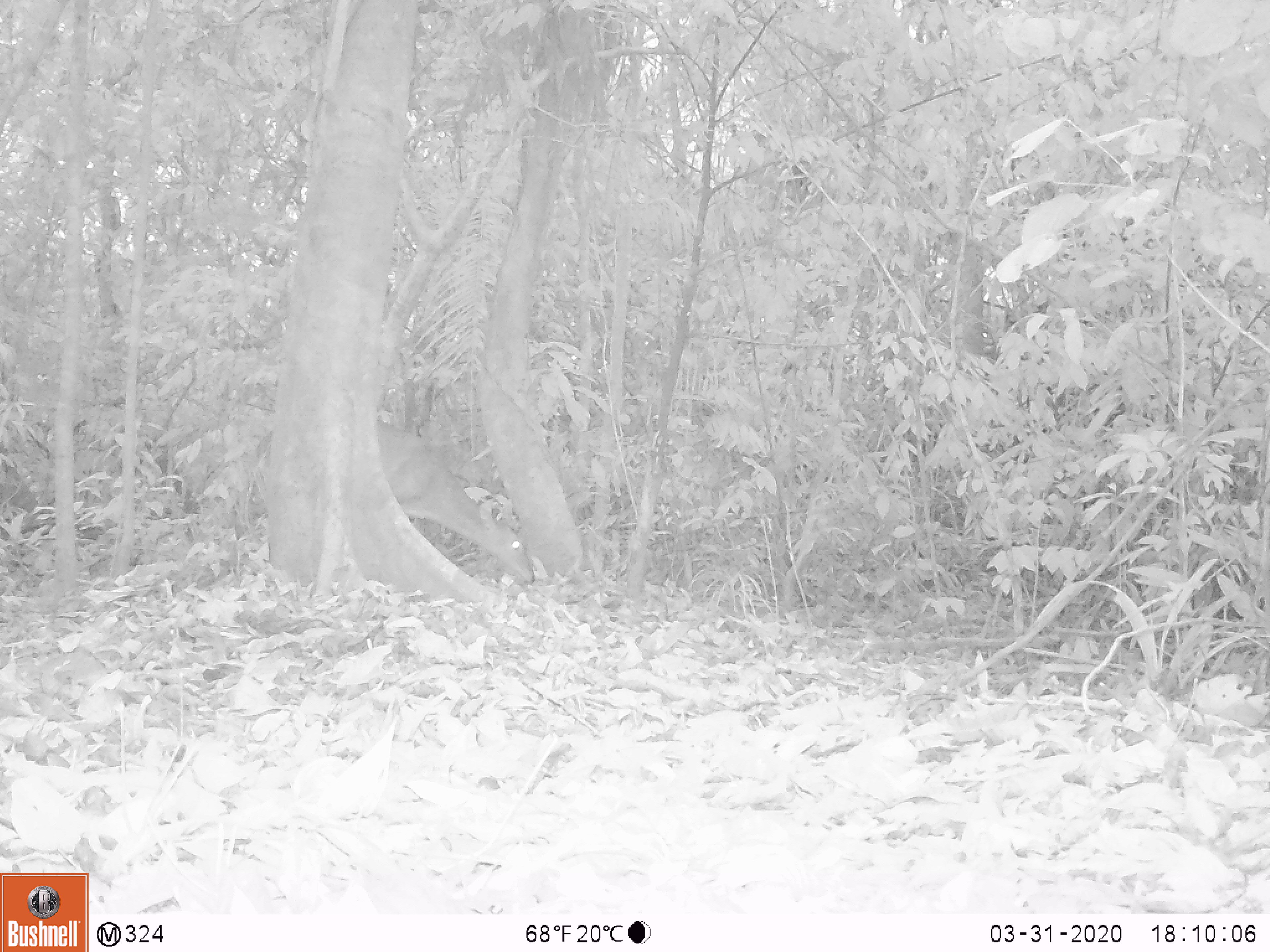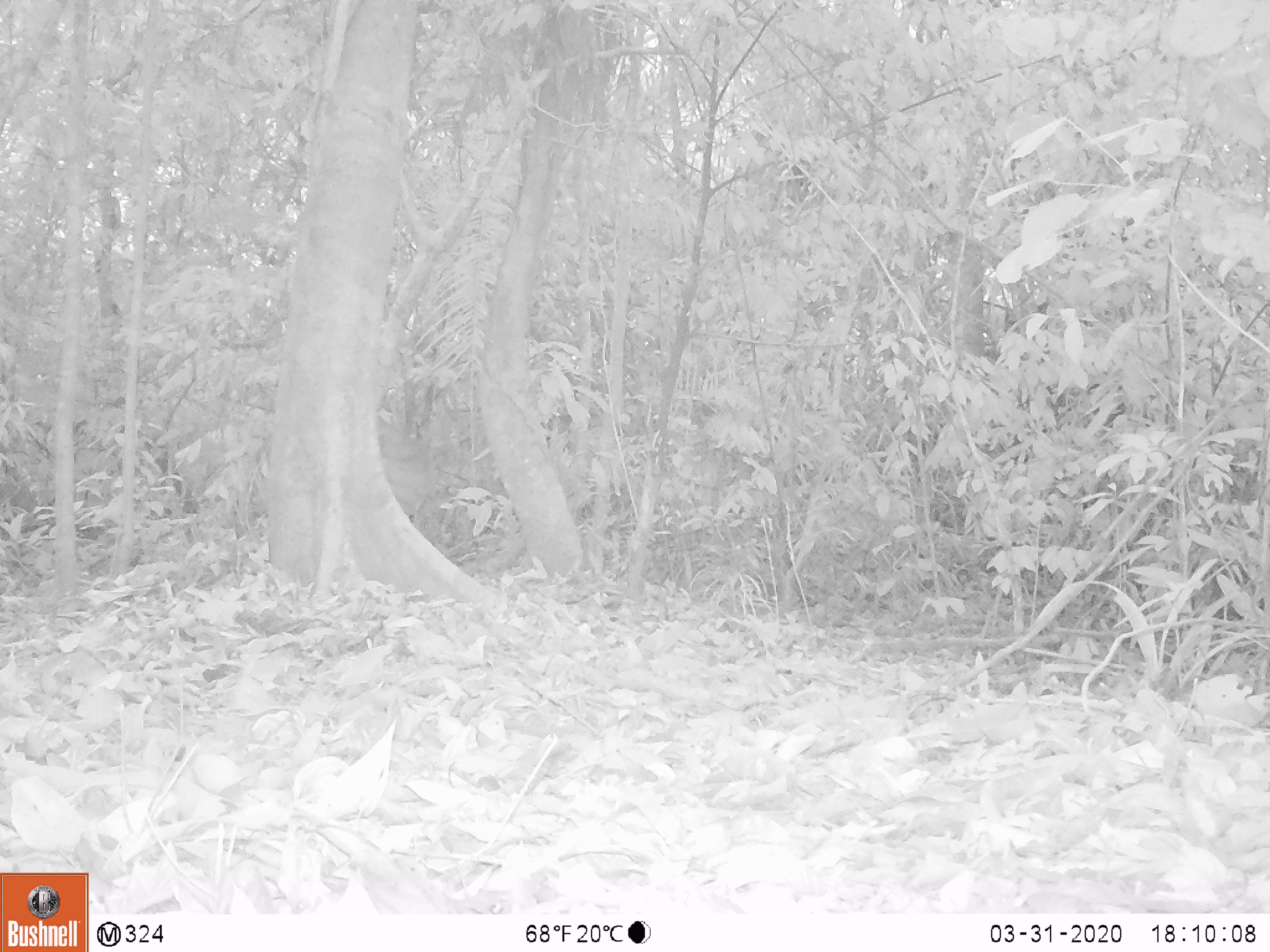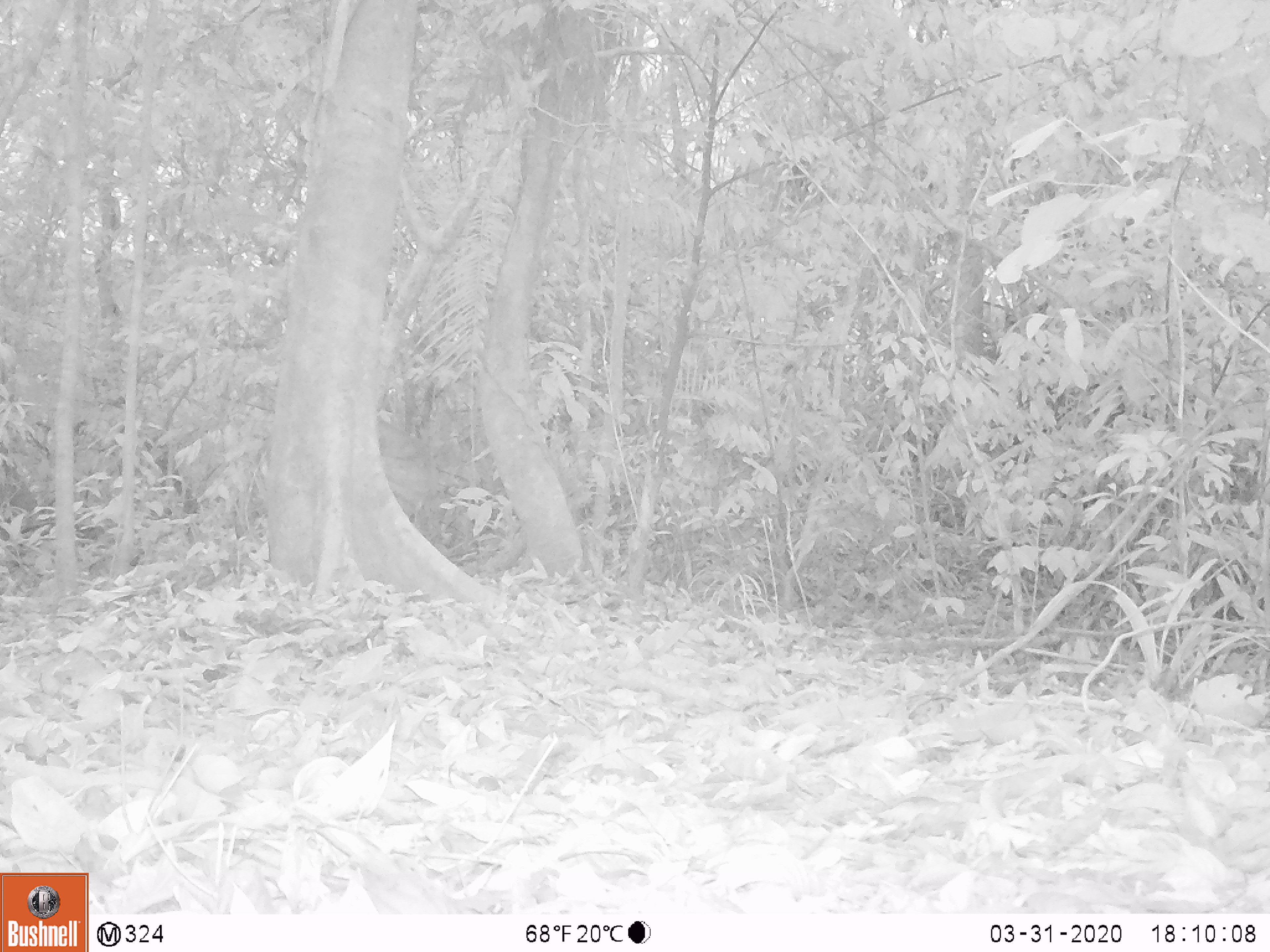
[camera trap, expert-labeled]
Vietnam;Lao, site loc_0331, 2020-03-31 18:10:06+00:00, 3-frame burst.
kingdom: Animalia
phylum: Chordata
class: Mammalia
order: Artiodactyla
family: Cervidae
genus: Muntiacus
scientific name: Muntiacus vuquangensis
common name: large-antlered muntjac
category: large antlered muntjac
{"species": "large antlered muntjac (large-antlered muntjac) (Muntiacus vuquangensis)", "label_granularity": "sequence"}